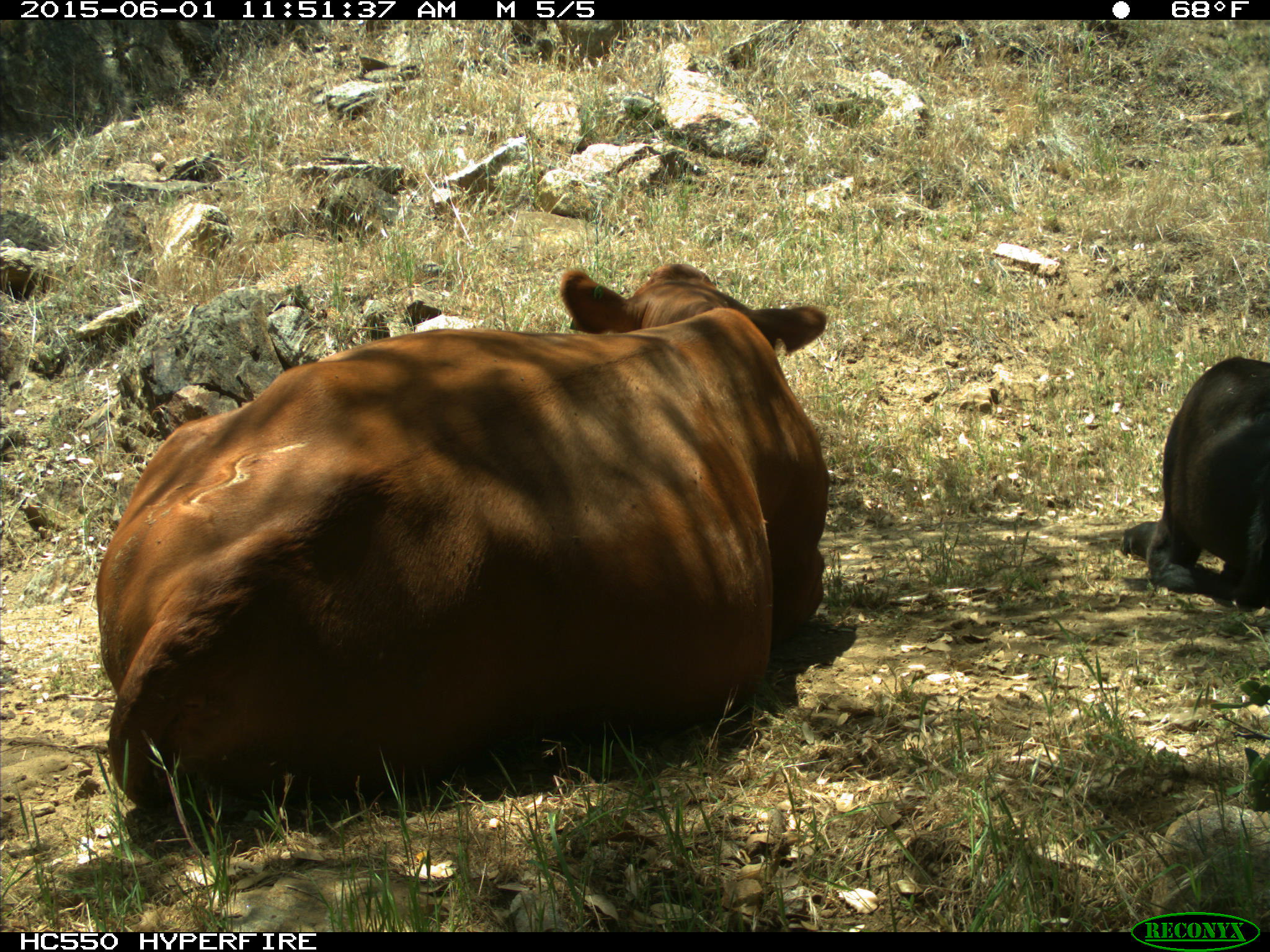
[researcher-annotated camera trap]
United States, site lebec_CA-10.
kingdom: Animalia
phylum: Chordata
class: Mammalia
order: Artiodactyla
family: Bovidae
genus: Bos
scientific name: Bos taurus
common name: domestic cow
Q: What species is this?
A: Bos taurus (domestic cow).